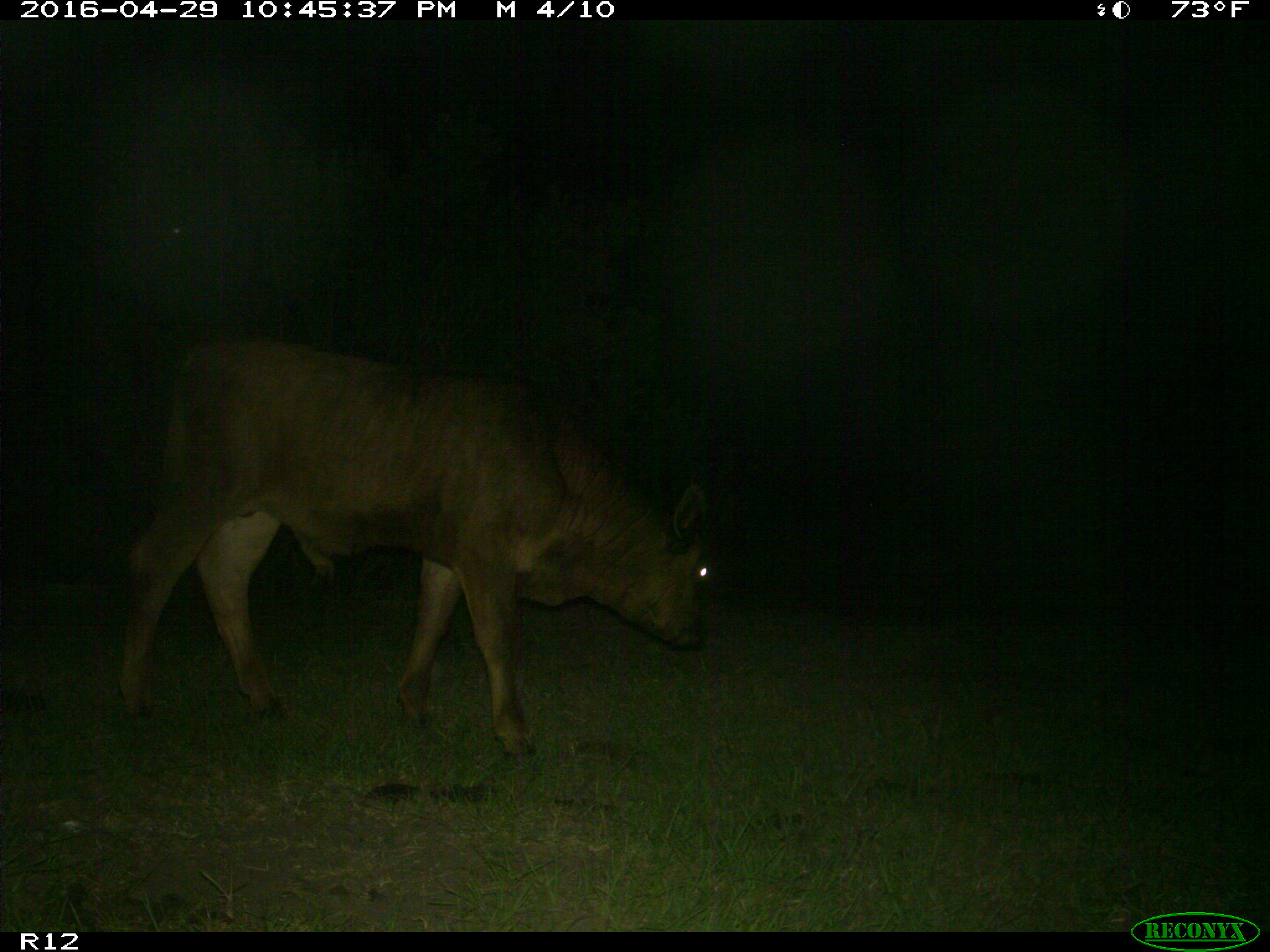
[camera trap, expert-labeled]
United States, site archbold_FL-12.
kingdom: Animalia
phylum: Chordata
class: Mammalia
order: Artiodactyla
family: Bovidae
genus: Bos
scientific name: Bos taurus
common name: domestic cow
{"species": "Bos taurus (domestic cow)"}